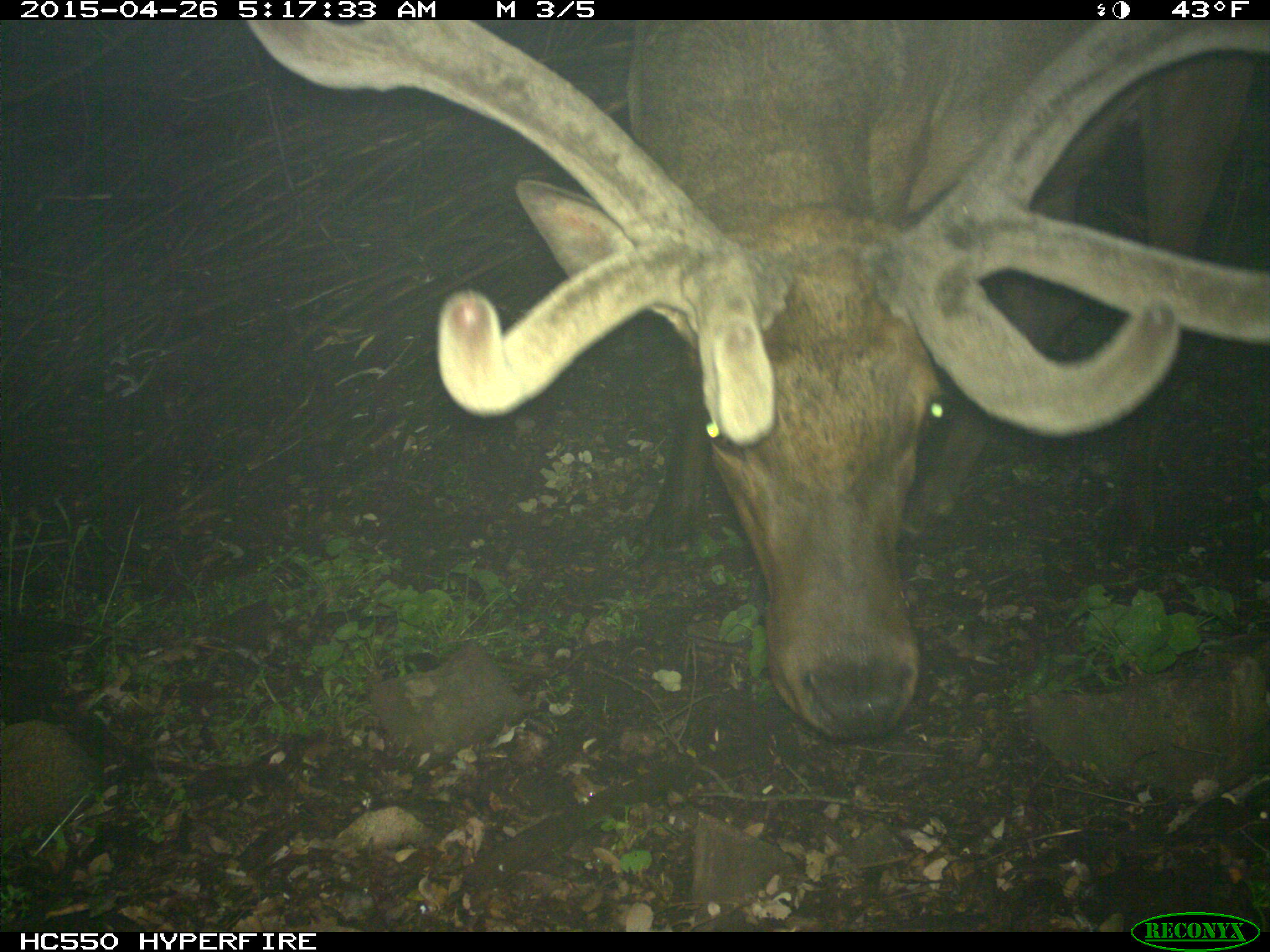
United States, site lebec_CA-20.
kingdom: Animalia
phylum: Chordata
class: Mammalia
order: Artiodactyla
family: Cervidae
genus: Cervus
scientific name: Cervus canadensis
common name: elk